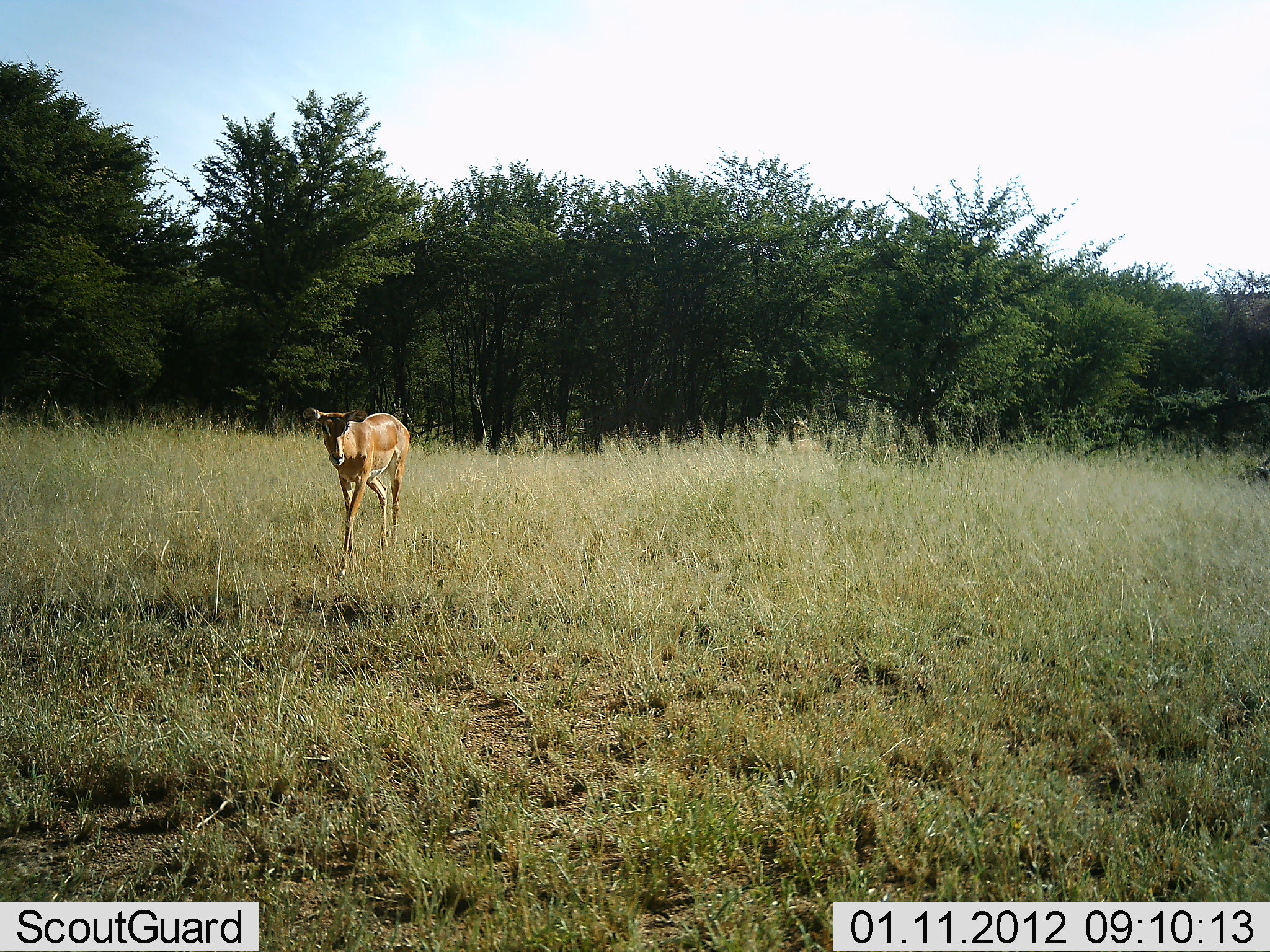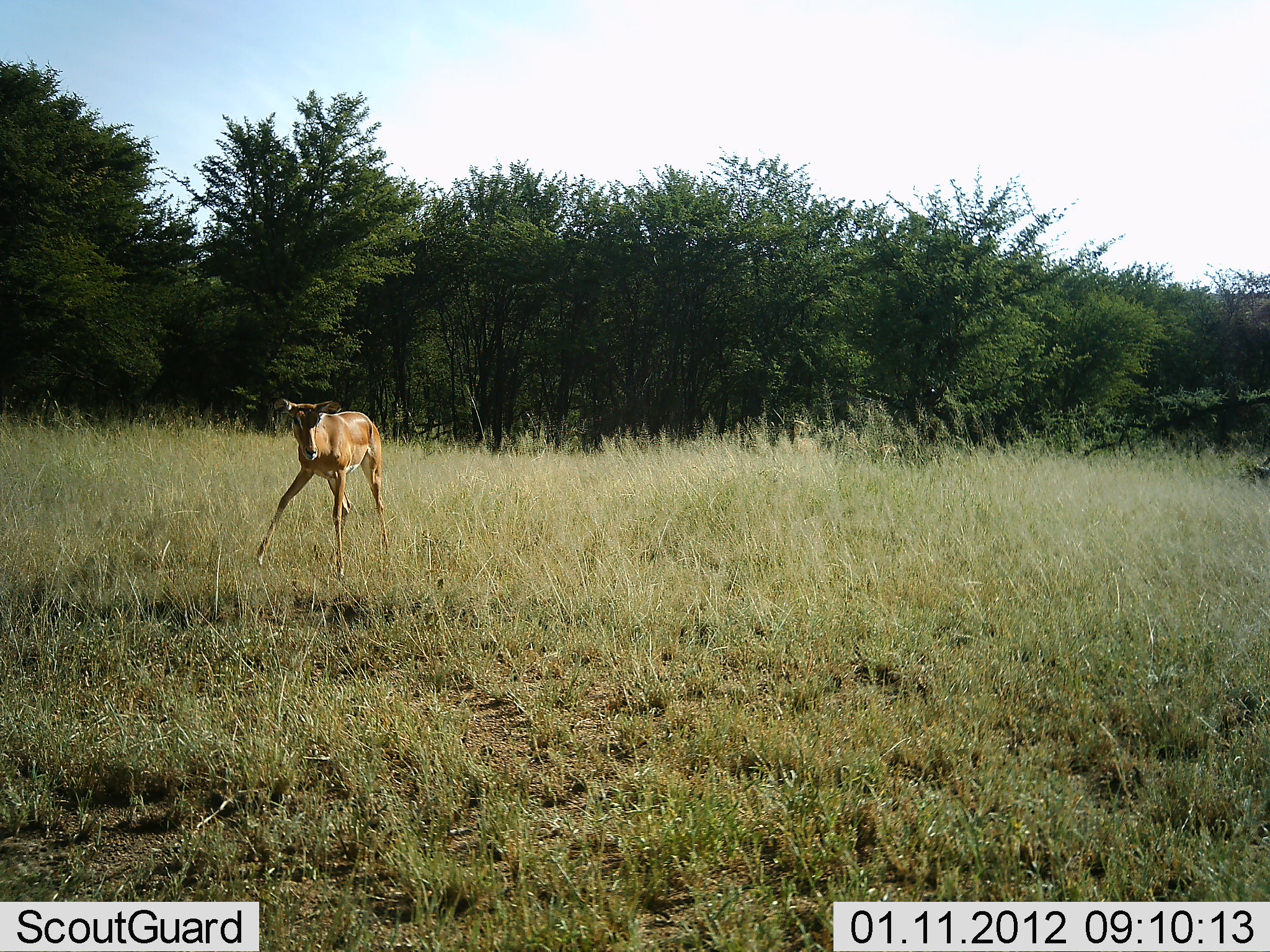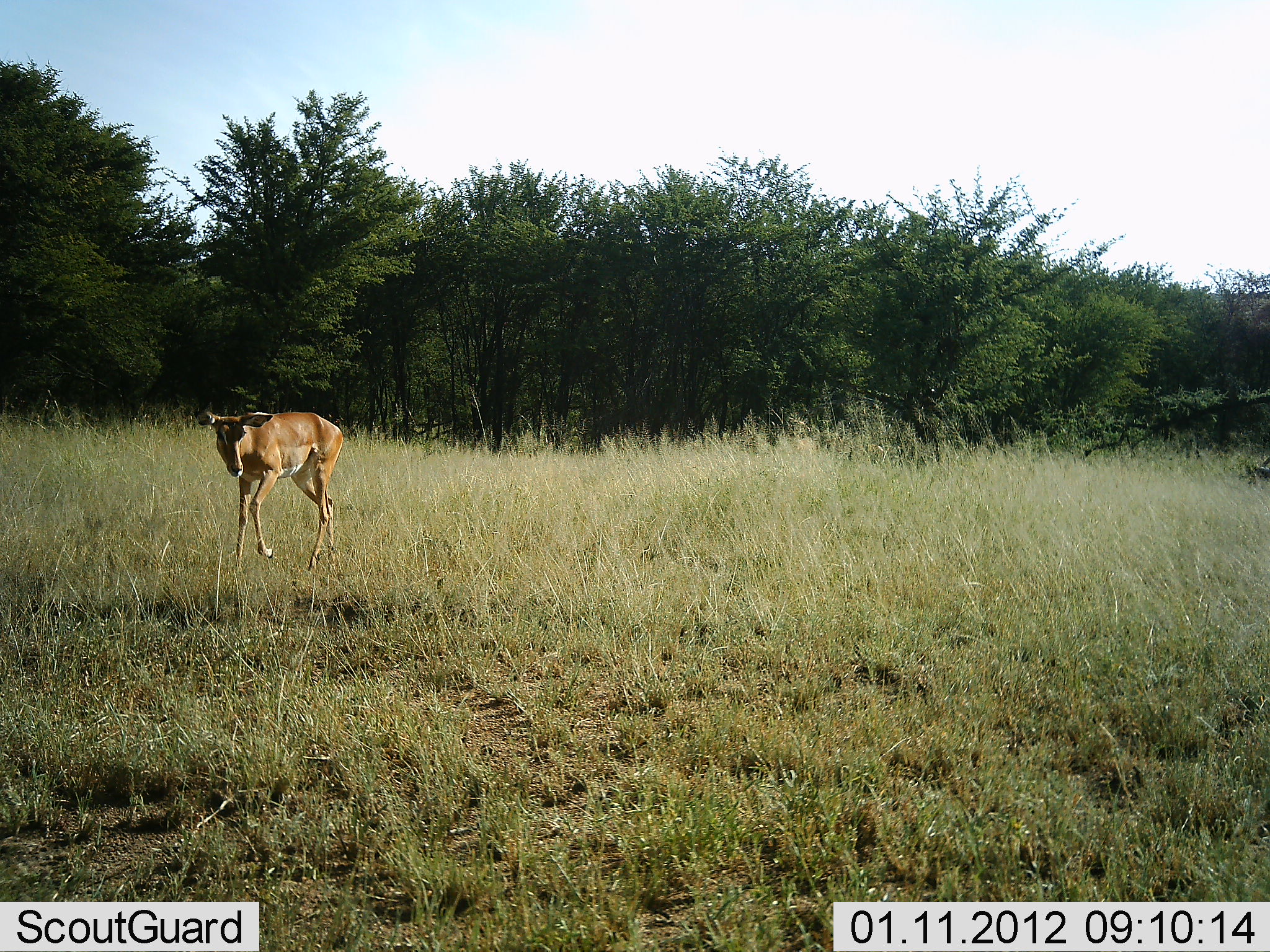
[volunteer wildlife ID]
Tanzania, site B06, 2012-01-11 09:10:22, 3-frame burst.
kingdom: Animalia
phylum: Chordata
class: Mammalia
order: Artiodactyla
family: Bovidae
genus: Aepyceros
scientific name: Aepyceros melampus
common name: impala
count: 1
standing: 4%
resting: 0%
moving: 96%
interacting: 4%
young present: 12%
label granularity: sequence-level